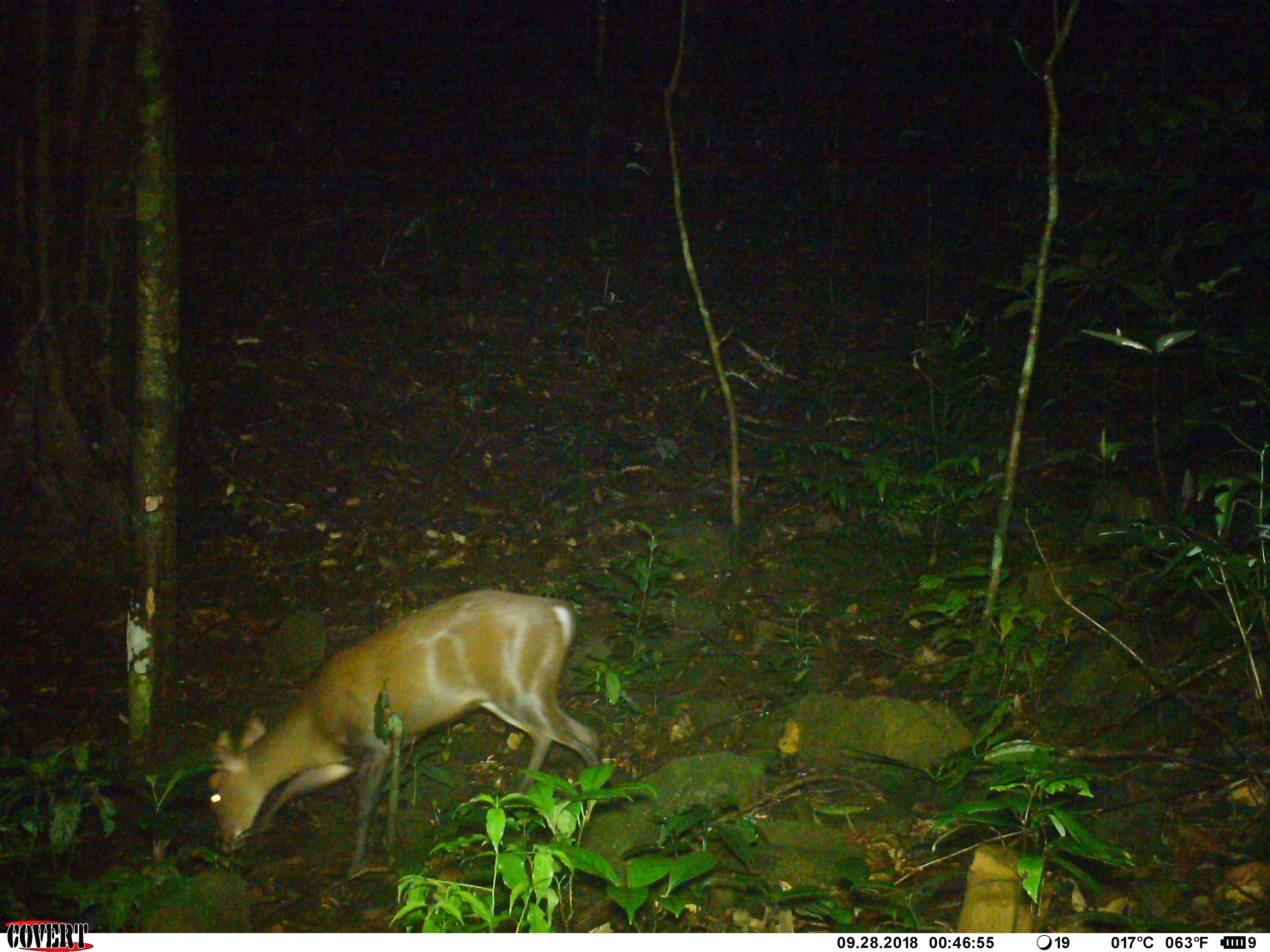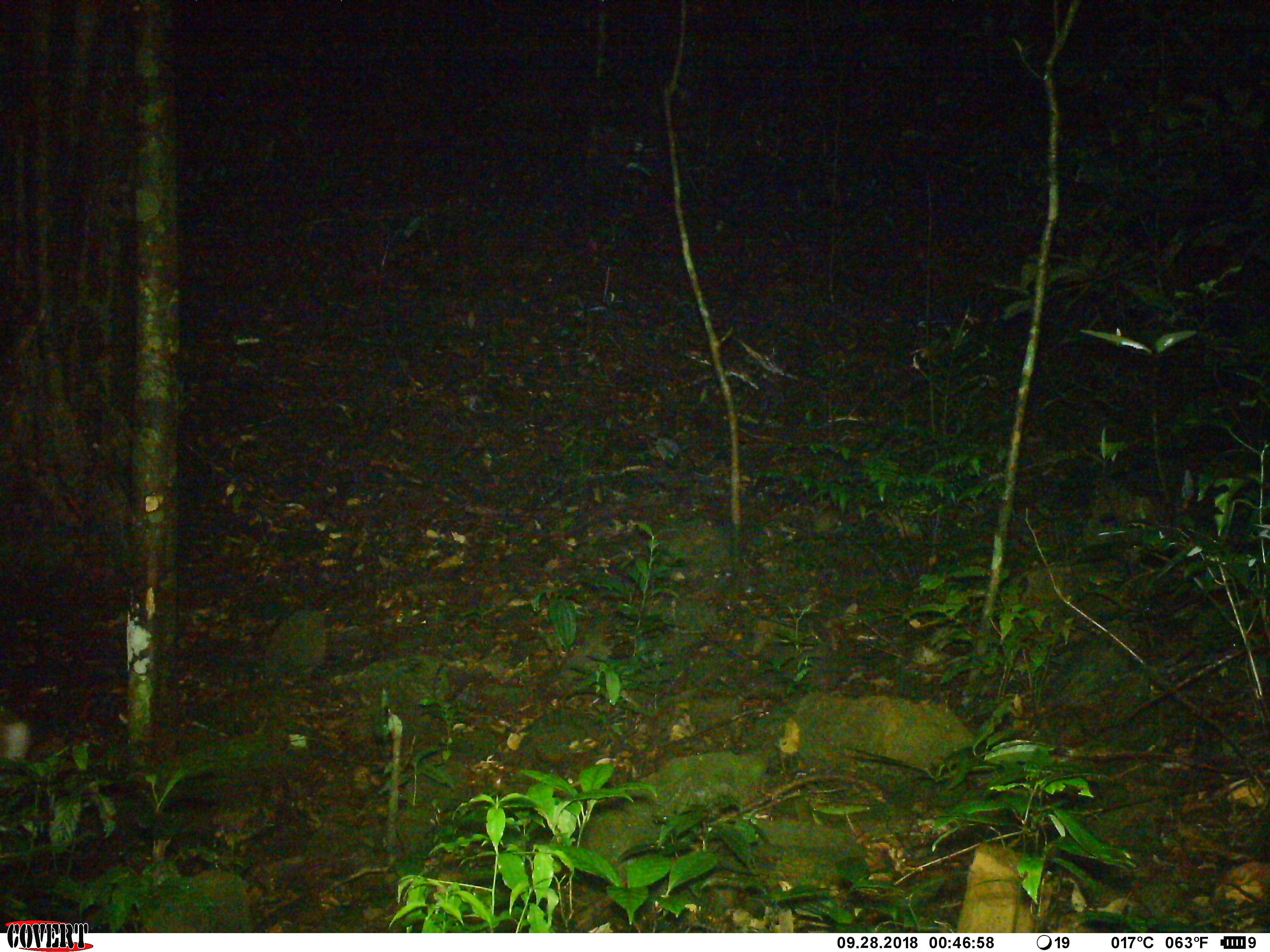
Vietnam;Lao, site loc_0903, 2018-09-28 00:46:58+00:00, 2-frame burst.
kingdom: Animalia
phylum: Chordata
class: Mammalia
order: Artiodactyla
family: Cervidae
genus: Muntiacus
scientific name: Muntiacus rooseveltorum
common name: roosevelt's muntjac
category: roosevelts muntjac group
Roosevelts muntjac group (roosevelt's muntjac) (Muntiacus rooseveltorum). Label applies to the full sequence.